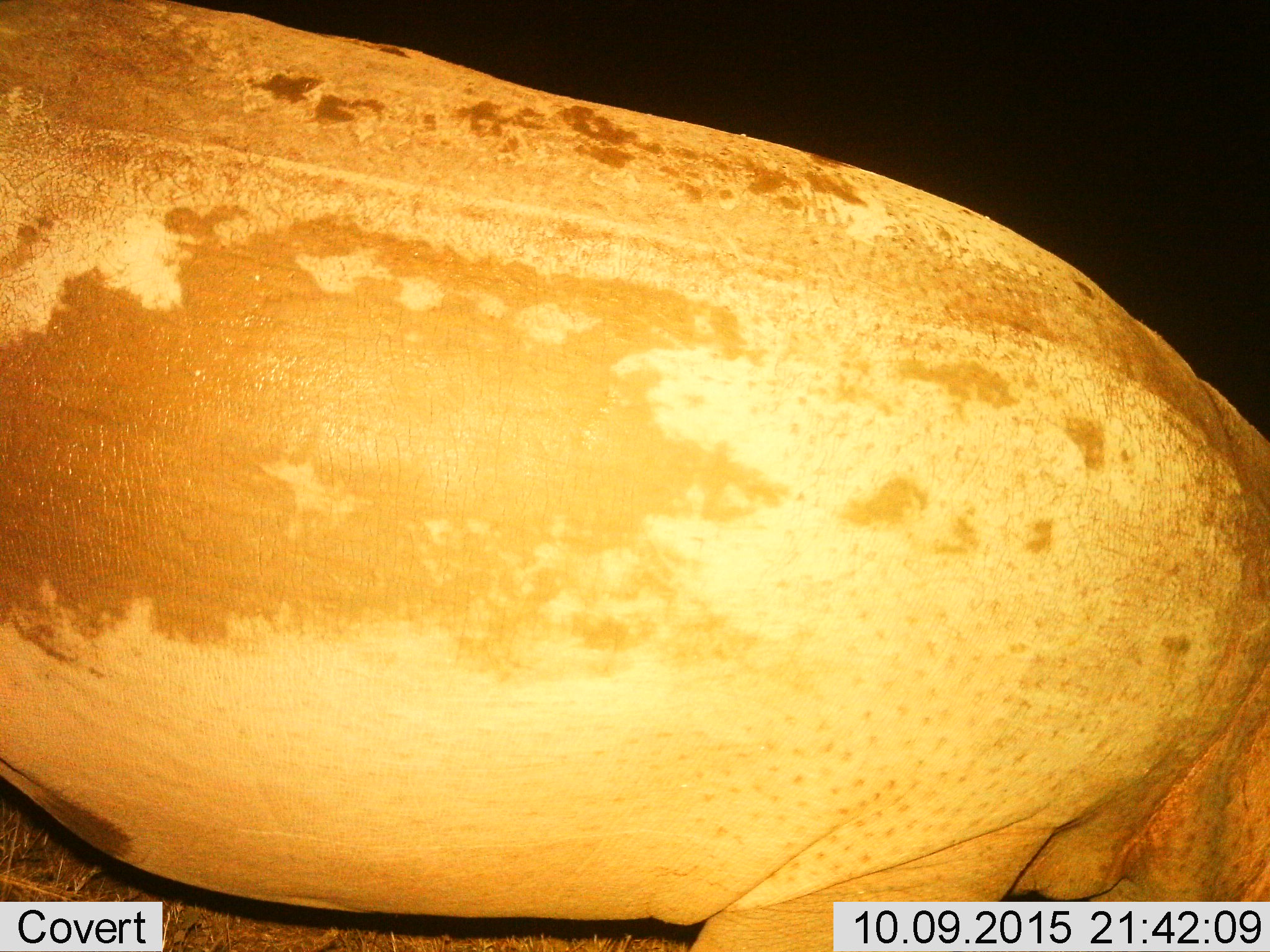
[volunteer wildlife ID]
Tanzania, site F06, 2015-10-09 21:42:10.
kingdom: Animalia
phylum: Chordata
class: Mammalia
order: Artiodactyla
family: Hippopotamidae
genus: Hippopotamus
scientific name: Hippopotamus amphibius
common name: hippopotamus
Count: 1.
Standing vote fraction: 53%.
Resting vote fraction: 0%.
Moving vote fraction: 27%.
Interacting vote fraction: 0%.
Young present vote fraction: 0%.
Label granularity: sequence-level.